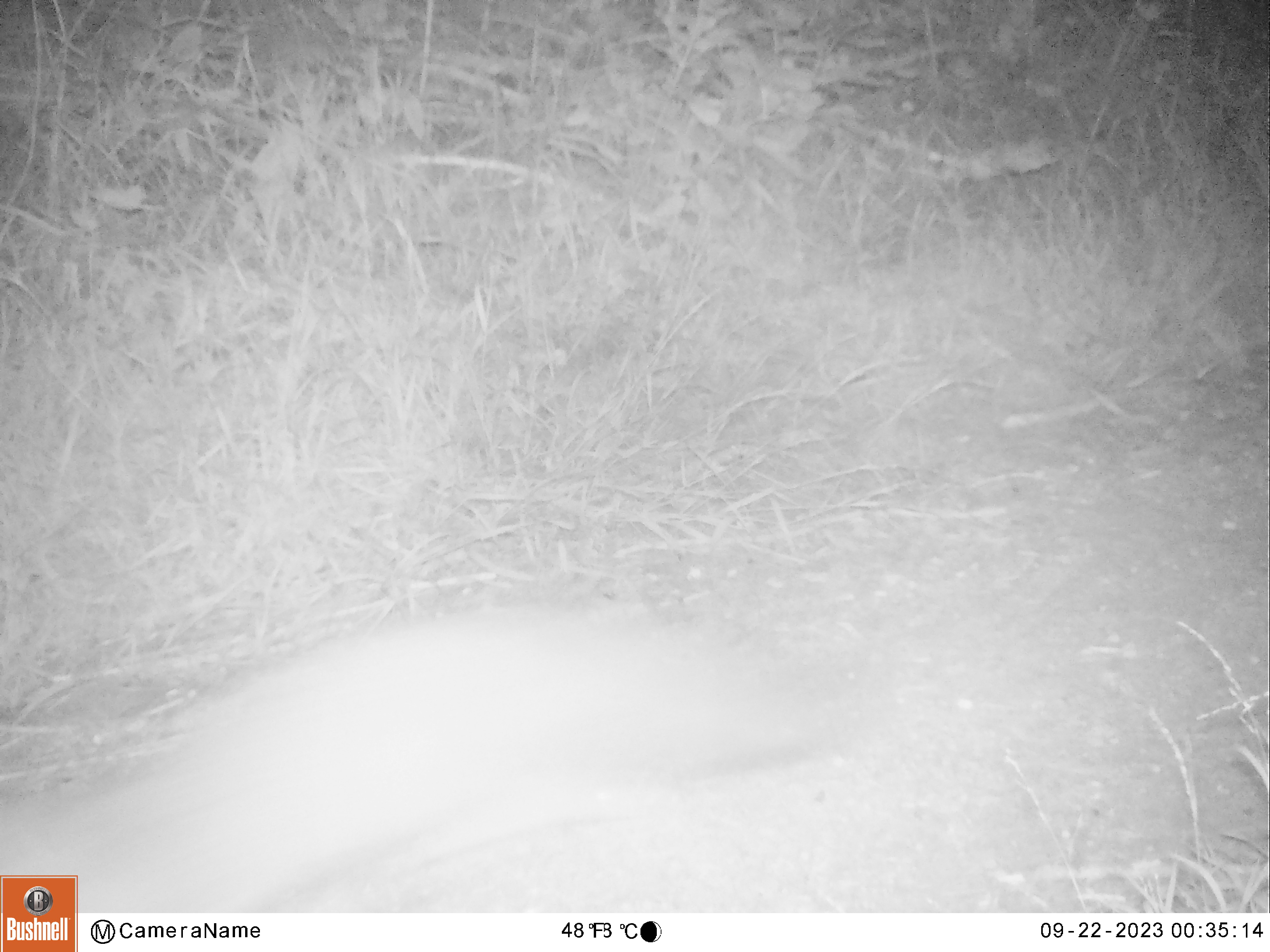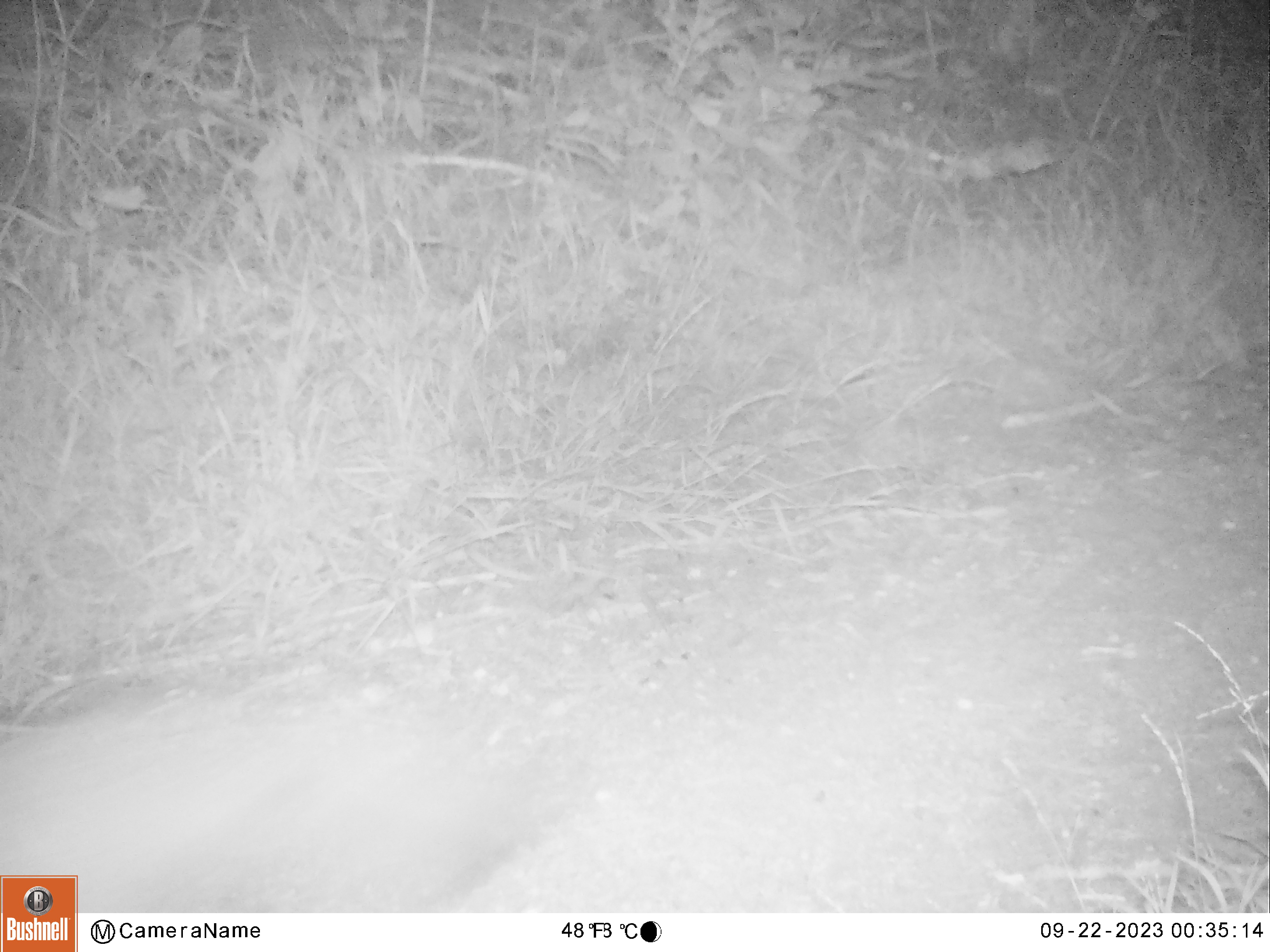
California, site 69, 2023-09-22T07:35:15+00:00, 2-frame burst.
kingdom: Animalia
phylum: Chordata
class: Mammalia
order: Carnivora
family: Canidae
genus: Urocyon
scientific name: Urocyon cinereoargenteus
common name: gray fox